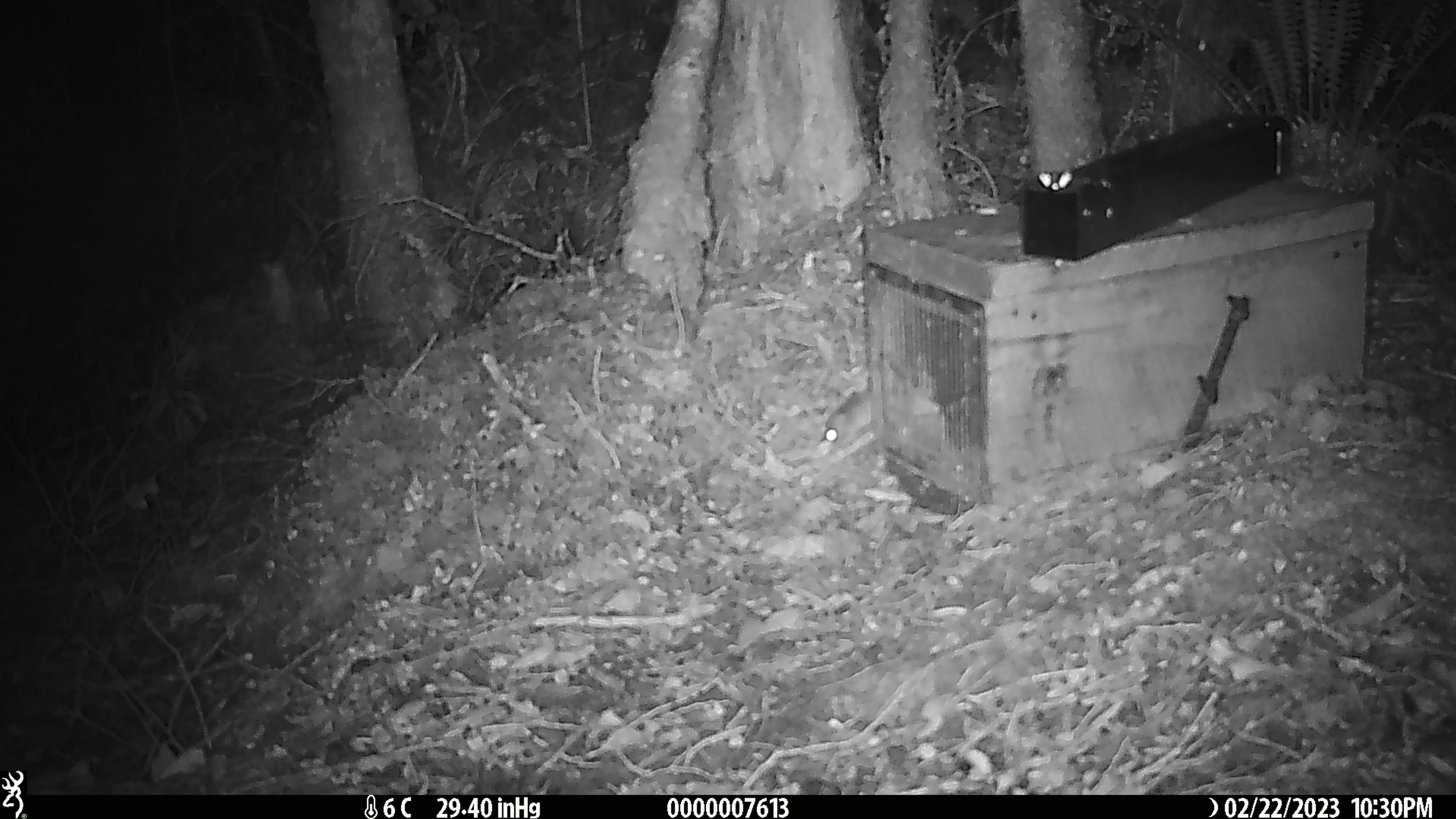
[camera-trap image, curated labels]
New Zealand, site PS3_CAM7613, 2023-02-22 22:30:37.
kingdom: Animalia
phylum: Chordata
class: Mammalia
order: Rodentia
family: Muridae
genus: Mus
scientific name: Mus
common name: mouse